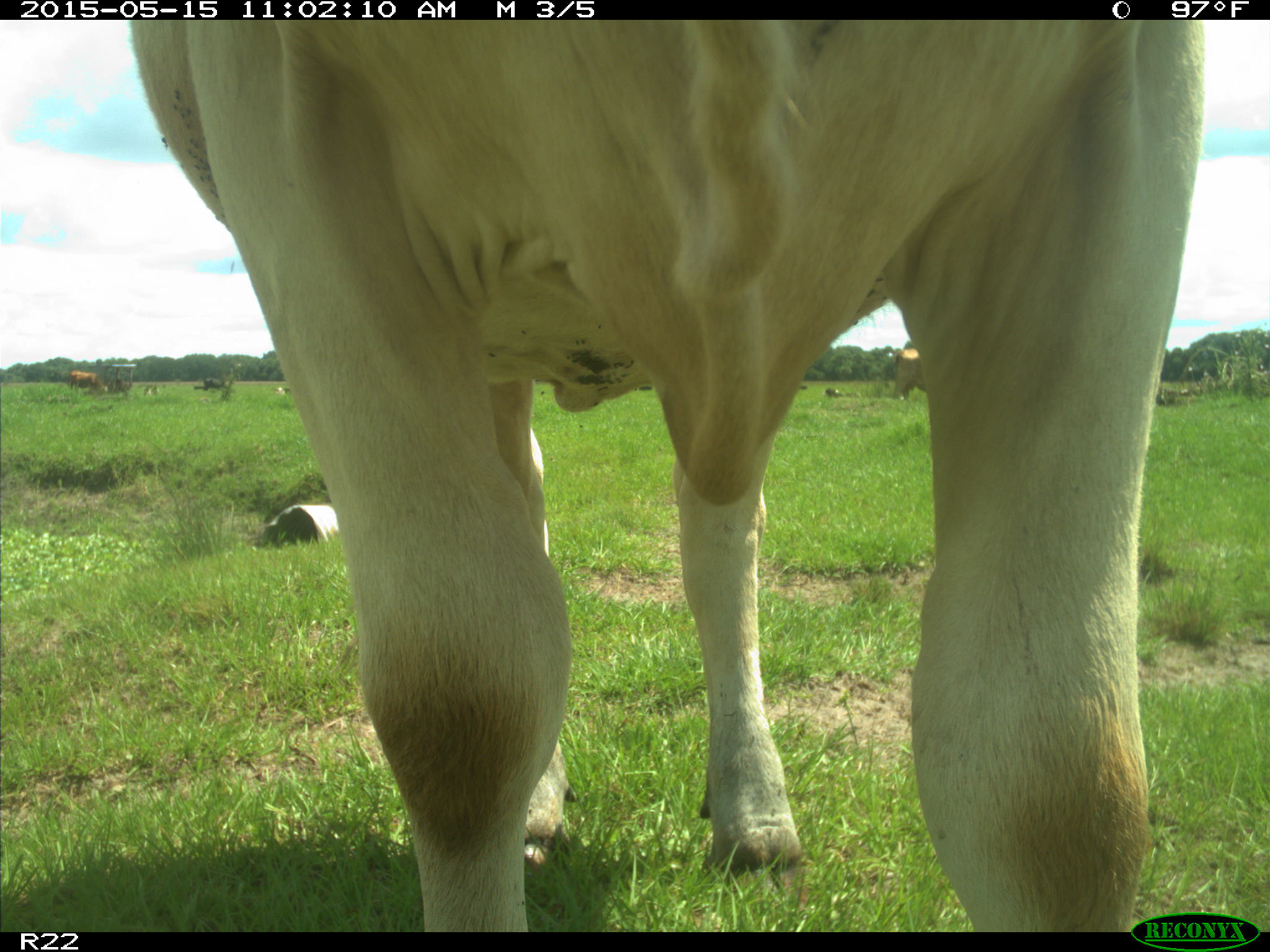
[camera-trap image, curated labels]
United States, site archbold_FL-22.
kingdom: Animalia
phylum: Chordata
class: Mammalia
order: Artiodactyla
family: Bovidae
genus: Bos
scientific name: Bos taurus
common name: domestic cow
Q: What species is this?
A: Bos taurus (domestic cow).